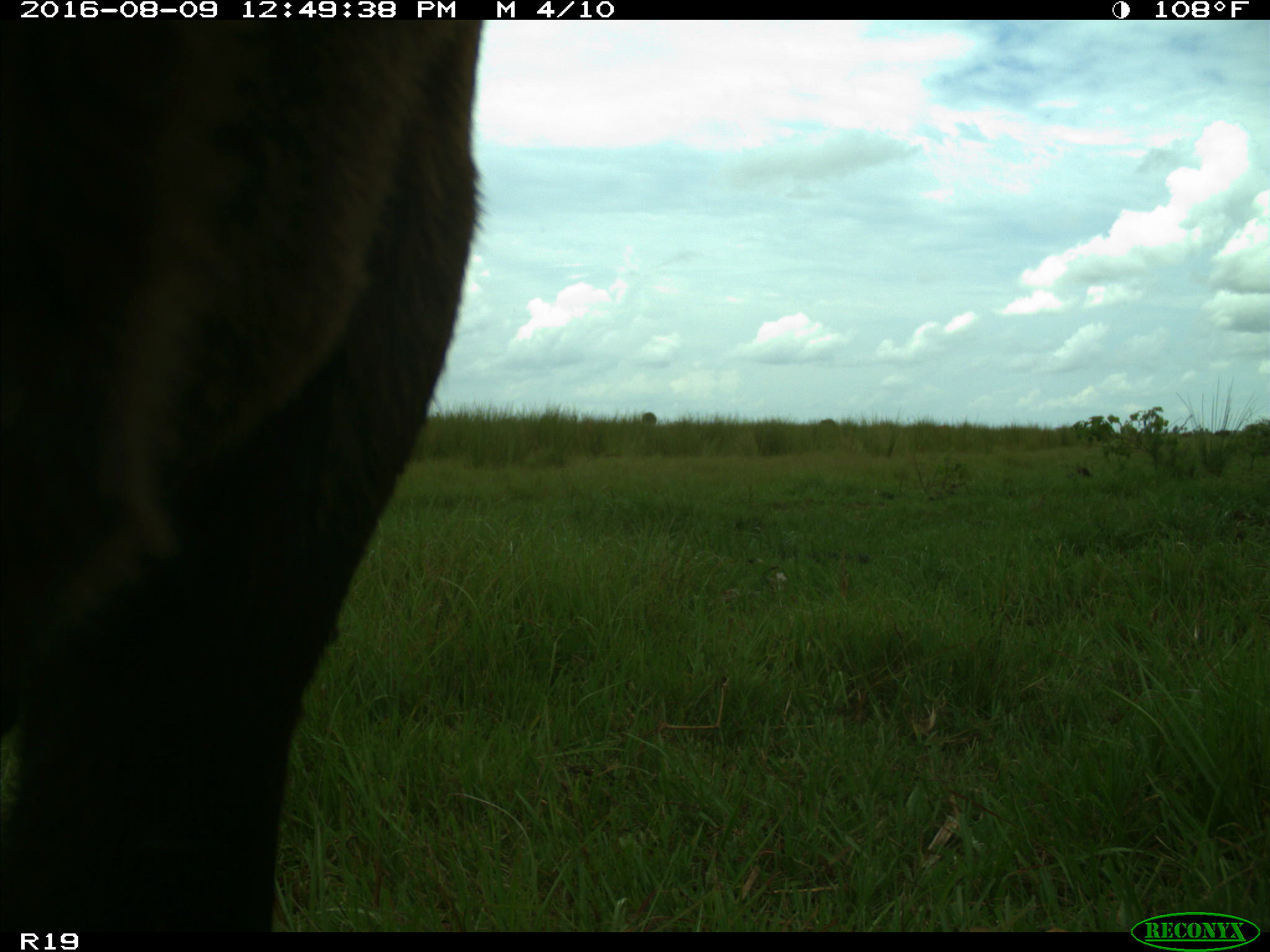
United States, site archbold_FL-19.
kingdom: Animalia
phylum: Chordata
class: Mammalia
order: Artiodactyla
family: Bovidae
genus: Bos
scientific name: Bos taurus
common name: domestic cow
Bos taurus (domestic cow).